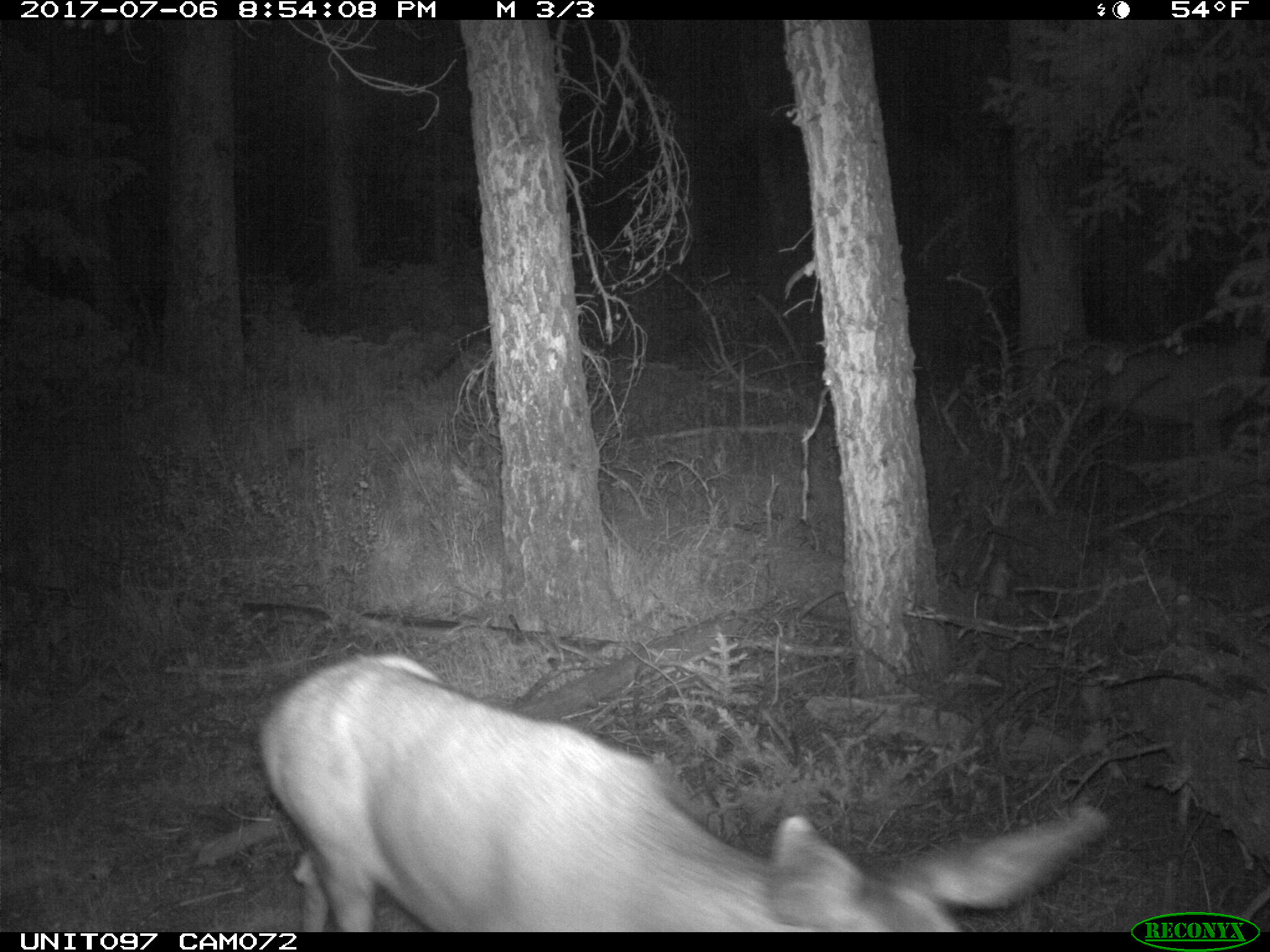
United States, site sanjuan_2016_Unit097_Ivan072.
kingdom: Animalia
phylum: Chordata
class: Mammalia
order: Artiodactyla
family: Cervidae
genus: Odocoileus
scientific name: Odocoileus hemionus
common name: mule deer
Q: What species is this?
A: Odocoileus hemionus (mule deer).